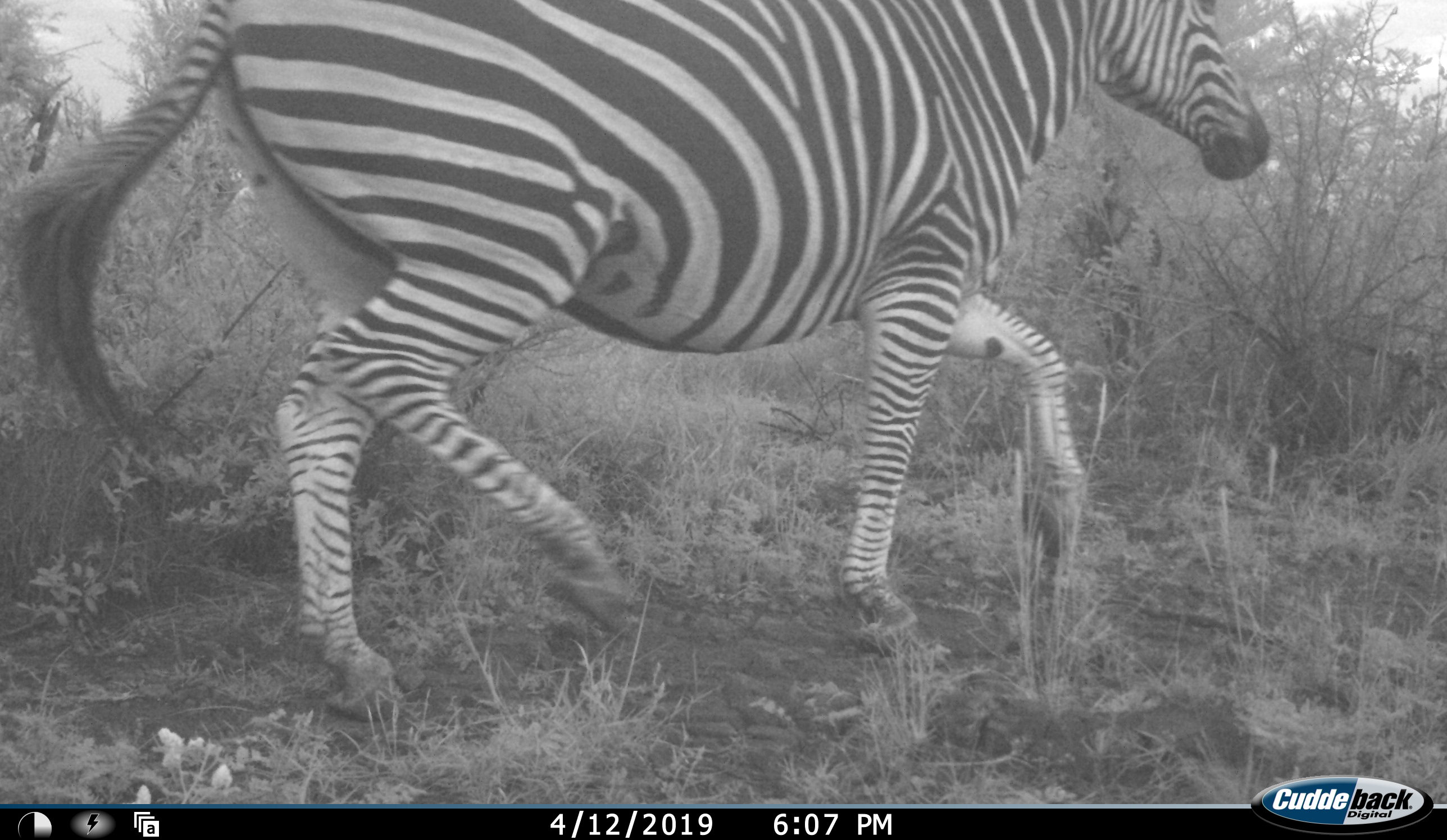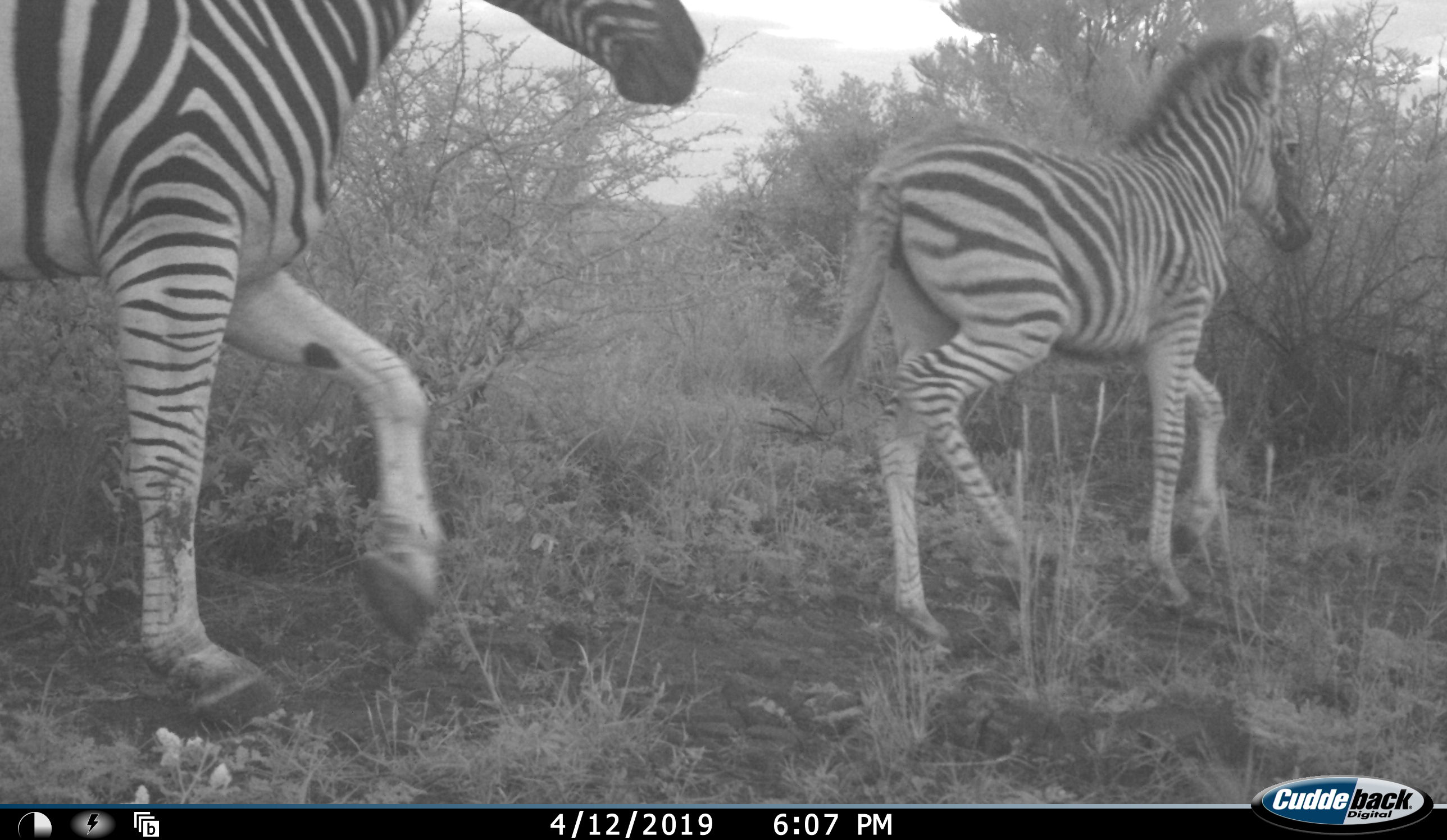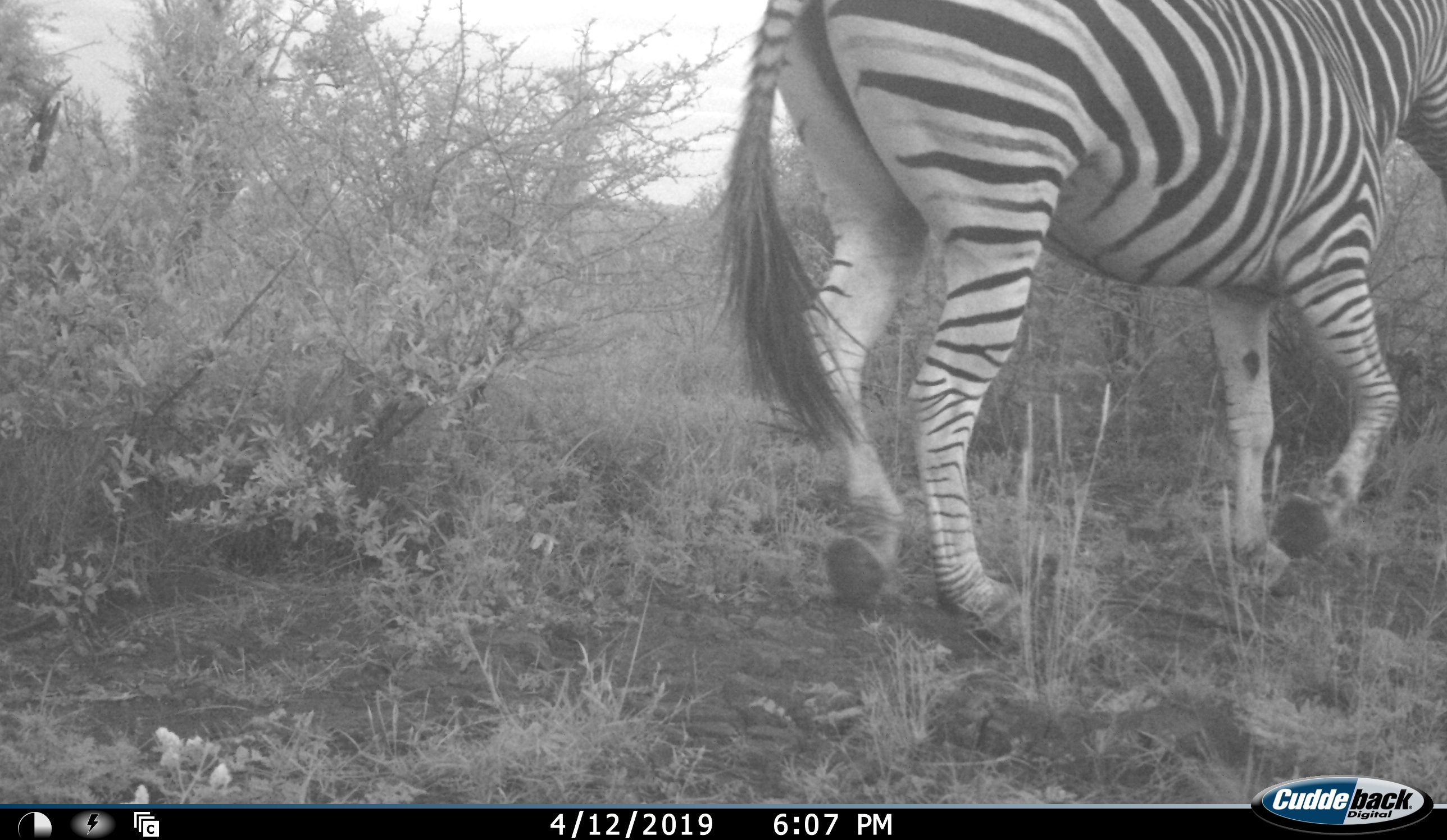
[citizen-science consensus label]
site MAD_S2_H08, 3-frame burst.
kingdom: Animalia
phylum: Chordata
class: Mammalia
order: Perissodactyla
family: Equidae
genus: Equus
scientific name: Equus quagga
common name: plains zebra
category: zebraplains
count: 2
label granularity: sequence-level